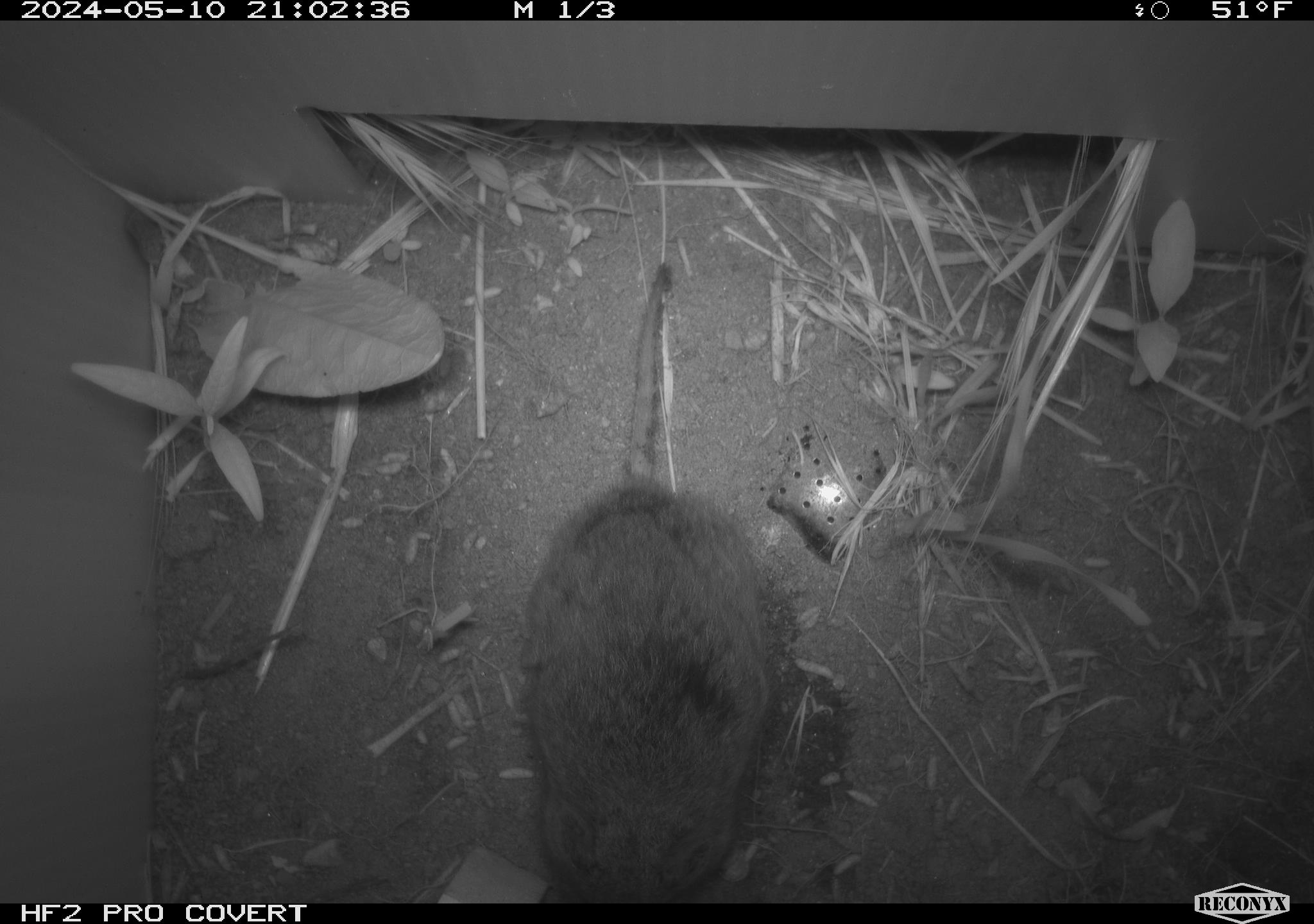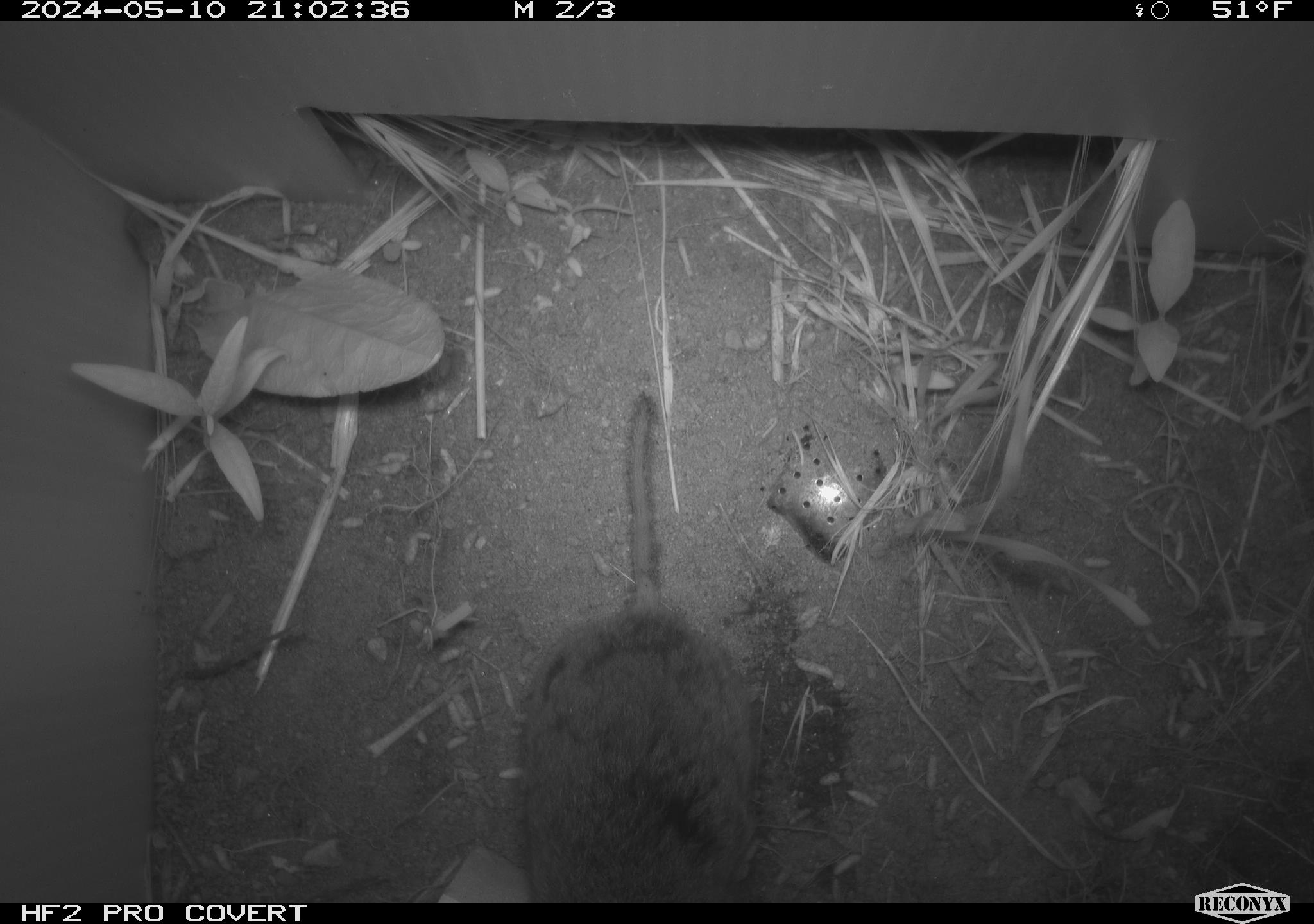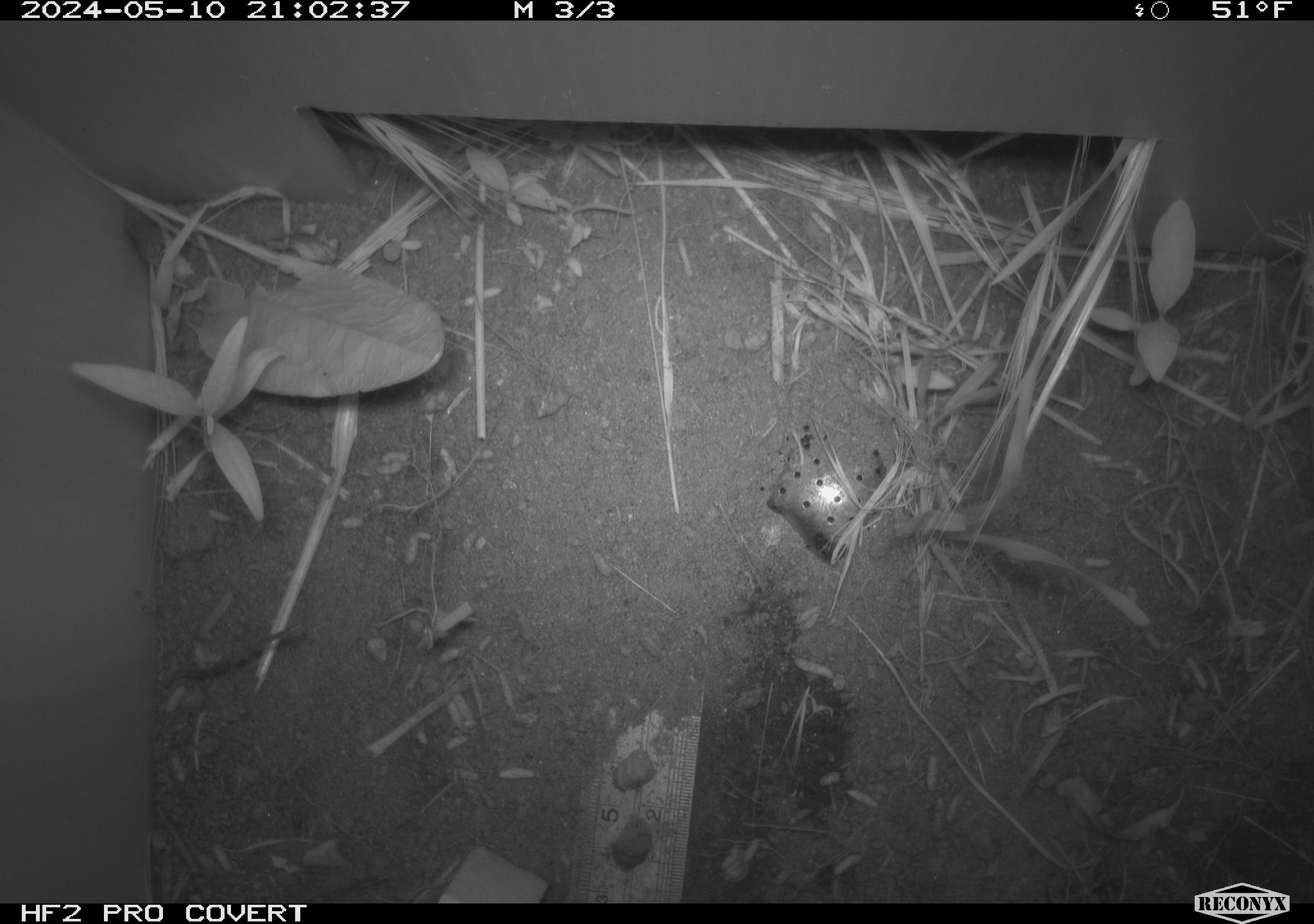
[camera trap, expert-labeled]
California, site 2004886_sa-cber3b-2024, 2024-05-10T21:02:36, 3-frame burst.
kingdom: Animalia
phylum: Chordata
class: Mammalia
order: Rodentia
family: Cricetidae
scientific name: Arvicolinae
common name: voles, lemmings, and muskrats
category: arvicolinae subfamily